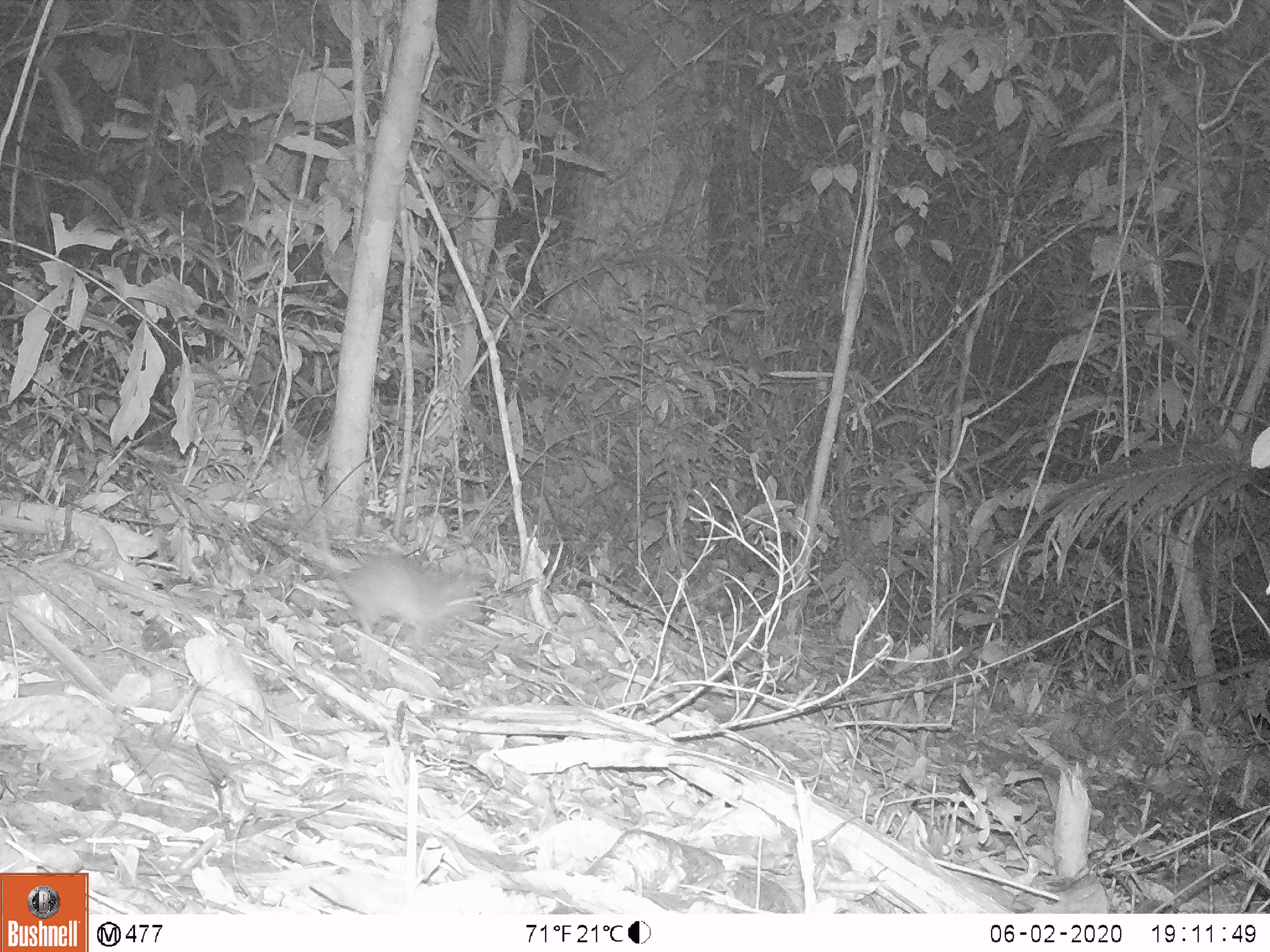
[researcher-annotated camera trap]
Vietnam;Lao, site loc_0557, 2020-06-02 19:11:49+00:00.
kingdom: Animalia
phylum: Chordata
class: Mammalia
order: Rodentia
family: Muridae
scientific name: Muridae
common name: old-world mice and rats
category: unidentified murid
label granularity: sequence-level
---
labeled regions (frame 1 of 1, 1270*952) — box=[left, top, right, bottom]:
unidentified murid: box=[314, 509, 483, 649]